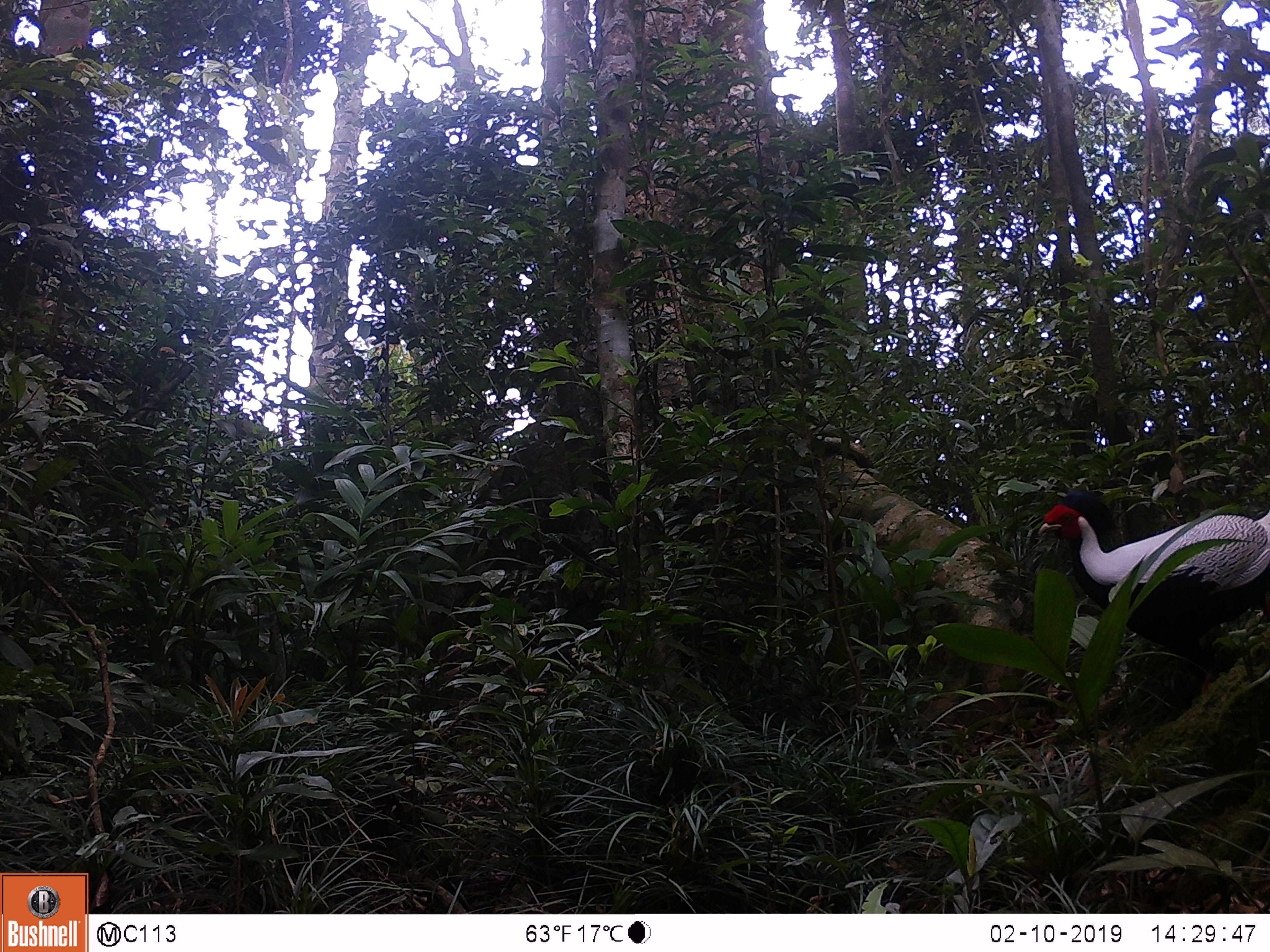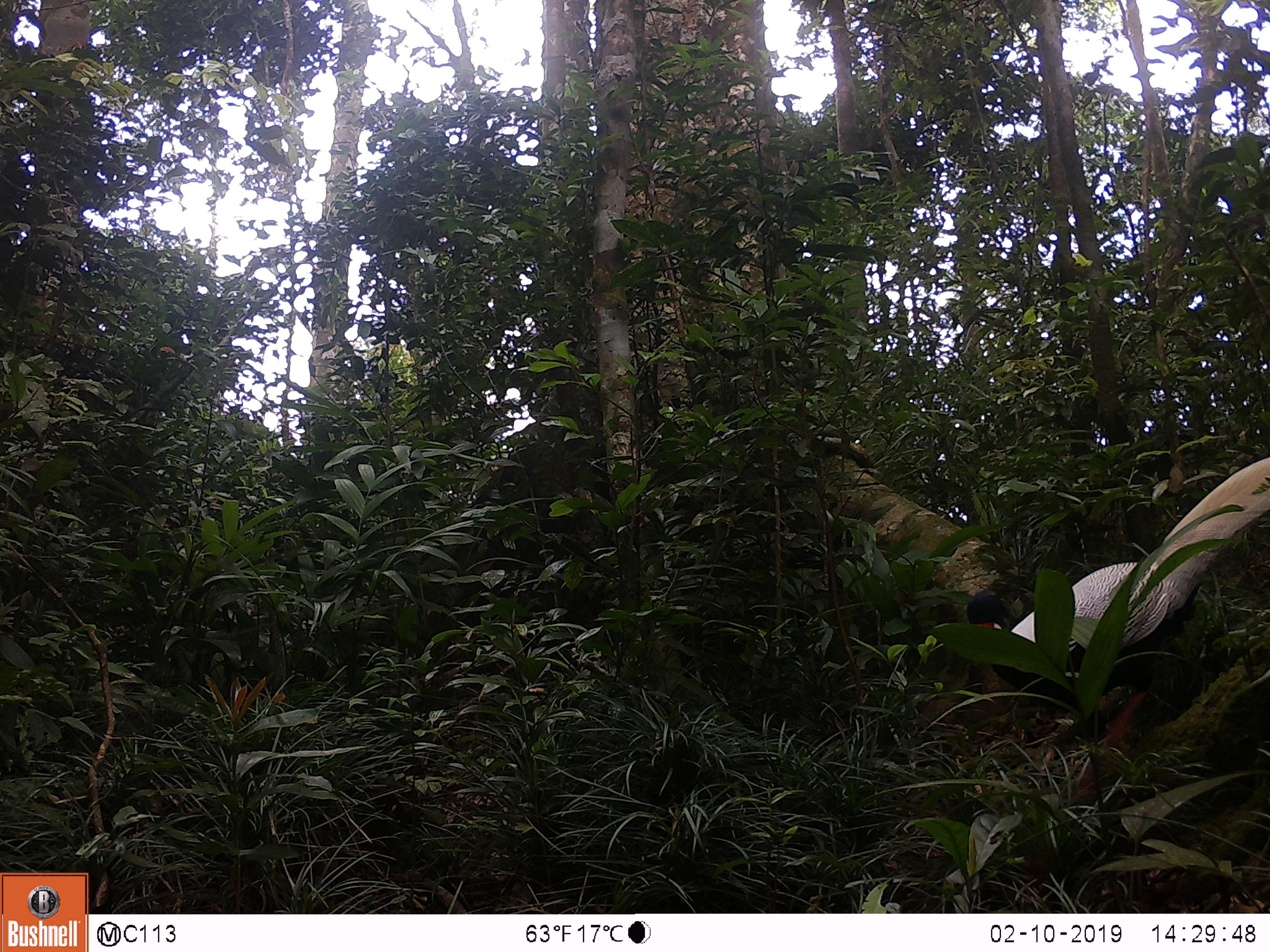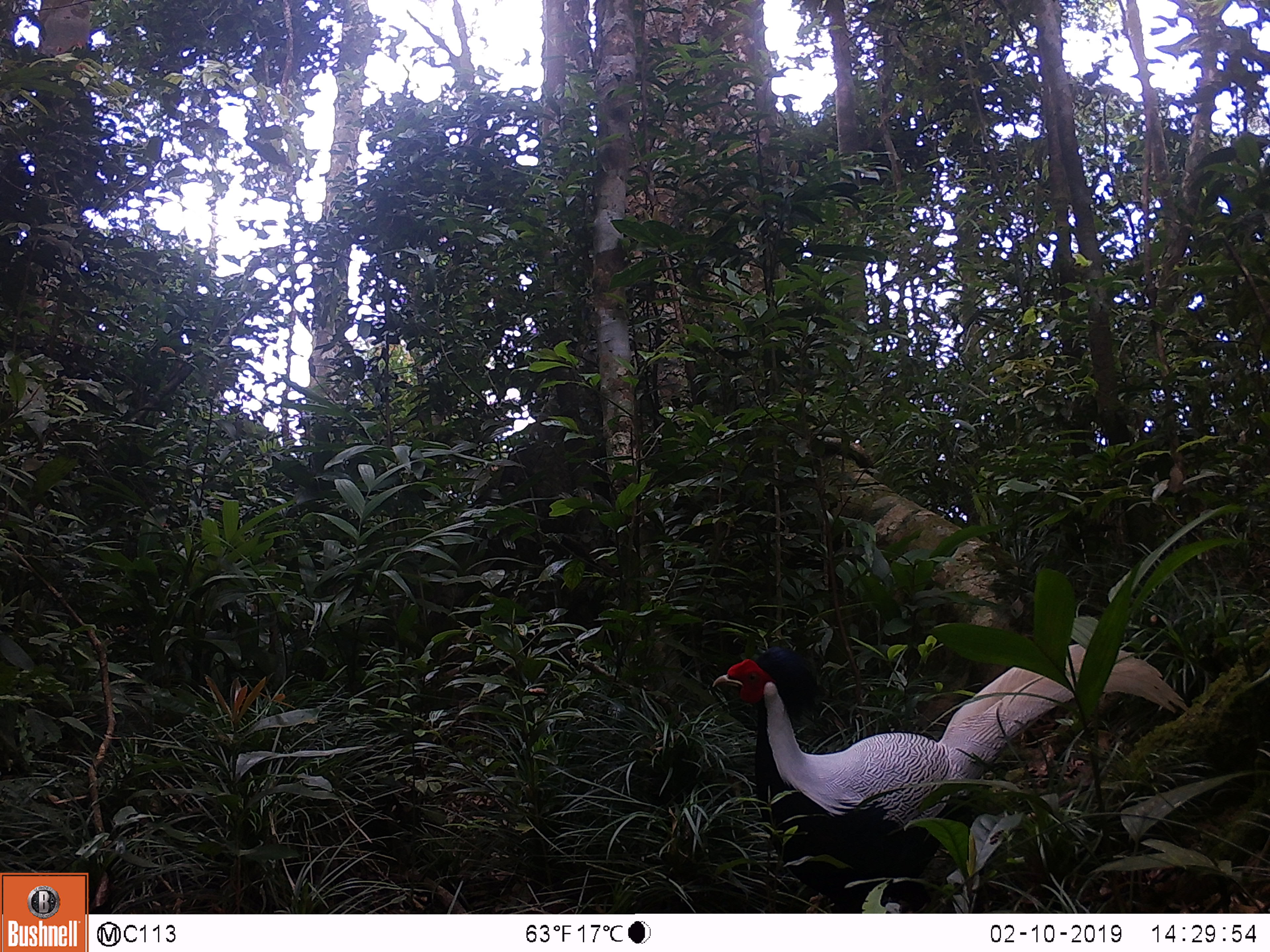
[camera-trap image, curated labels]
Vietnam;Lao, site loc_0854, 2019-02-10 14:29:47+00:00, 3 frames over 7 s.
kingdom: Animalia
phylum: Chordata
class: Aves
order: Galliformes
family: Phasianidae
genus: Lophura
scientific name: Lophura nycthemera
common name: silver pheasant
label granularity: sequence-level